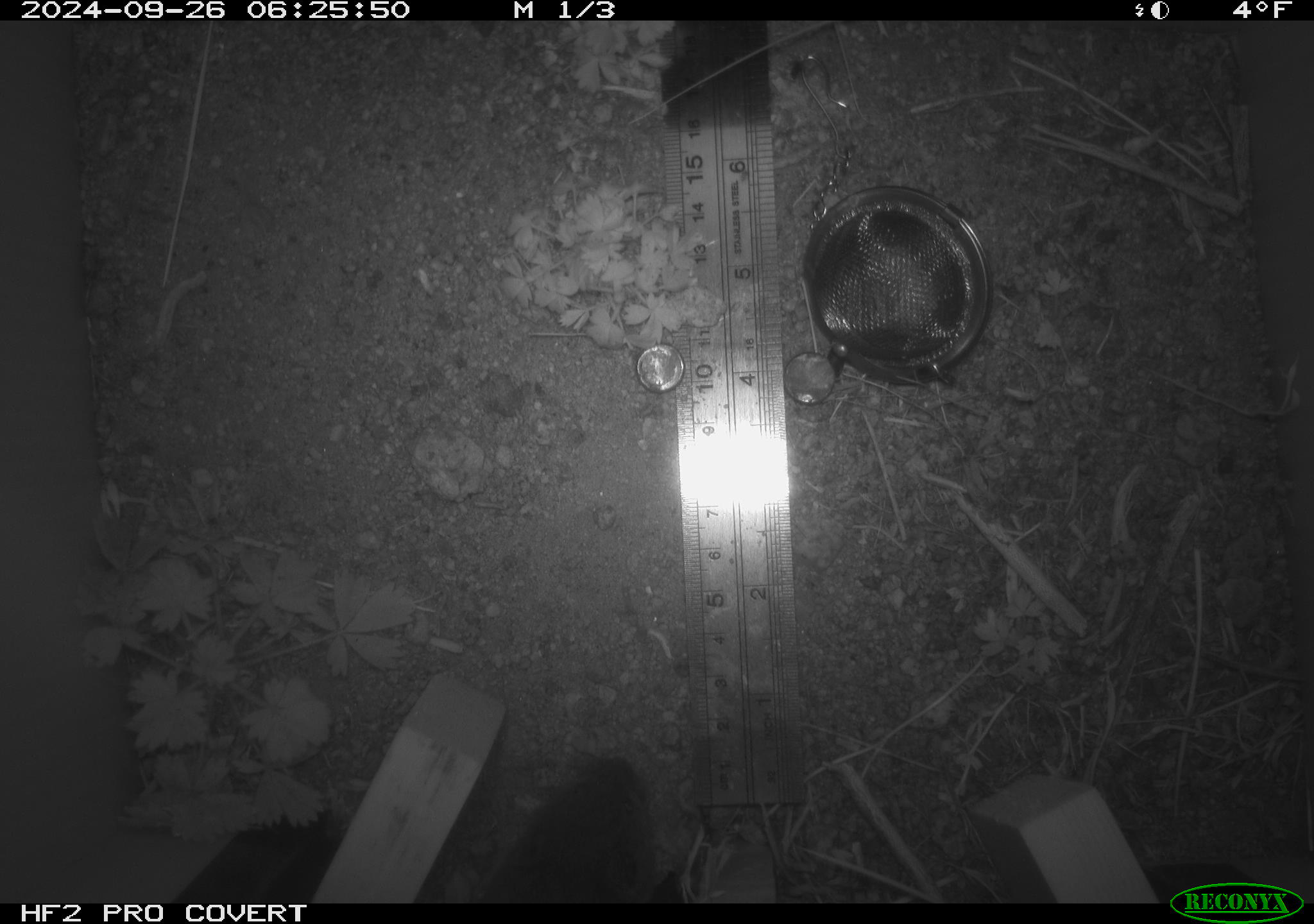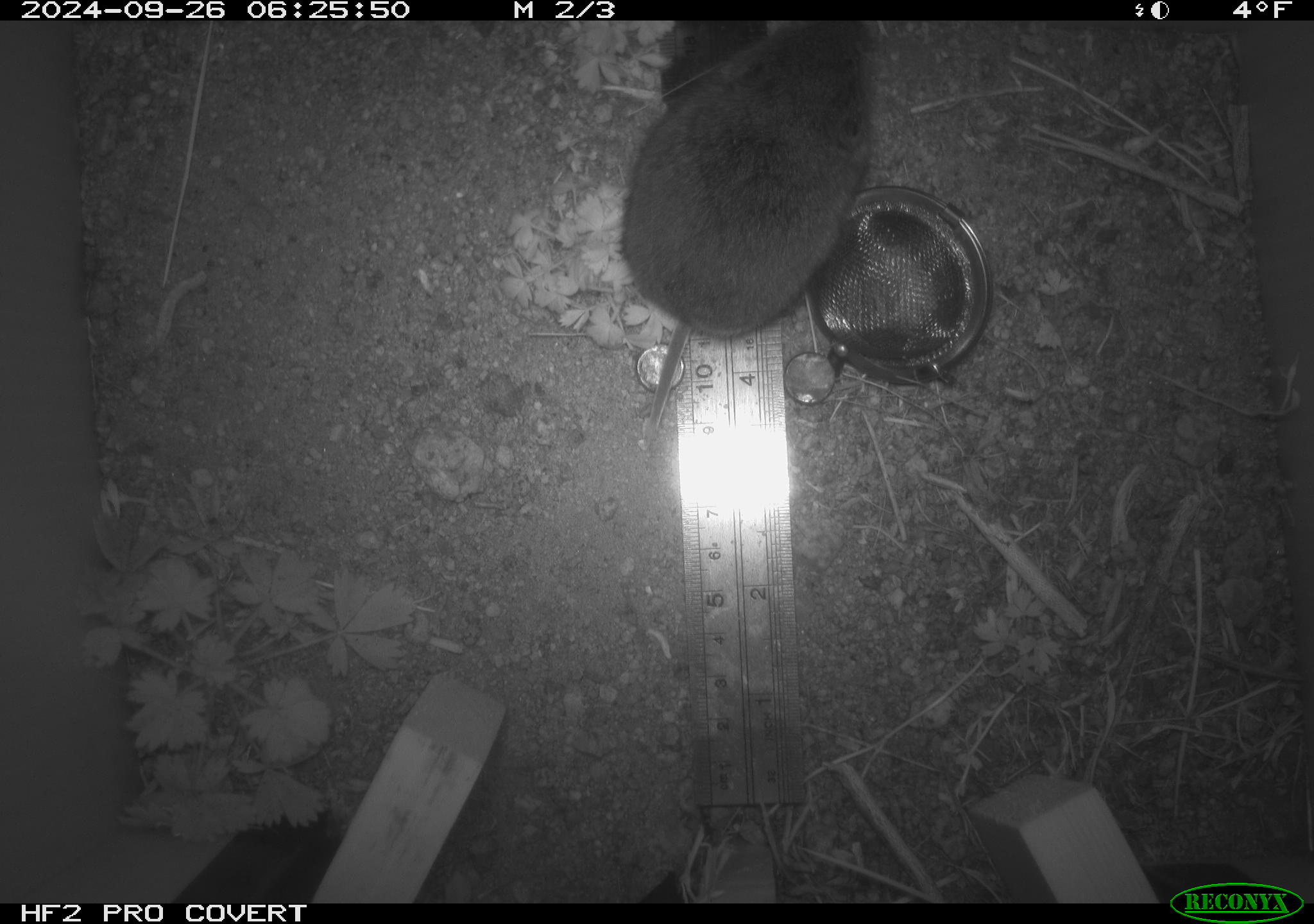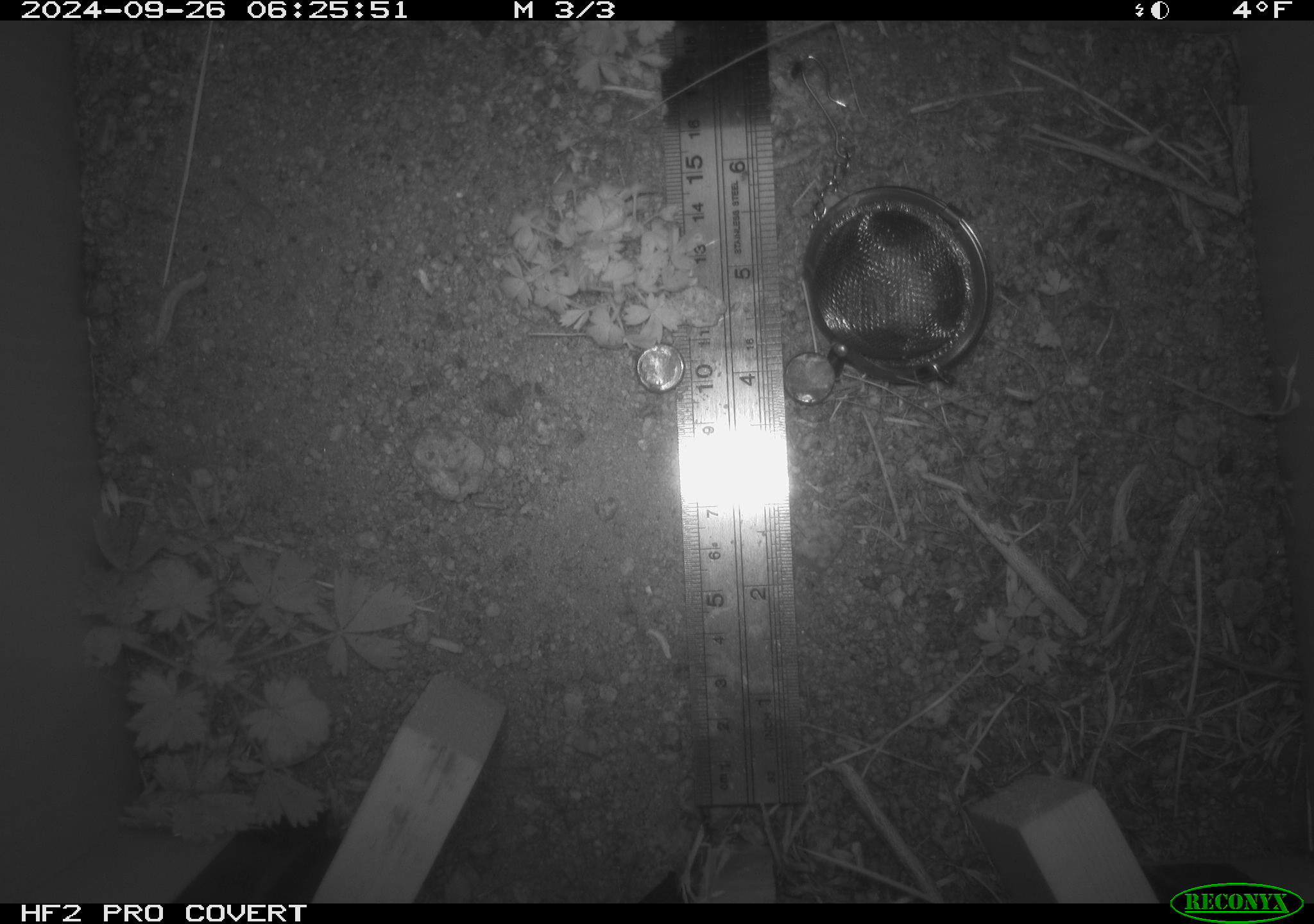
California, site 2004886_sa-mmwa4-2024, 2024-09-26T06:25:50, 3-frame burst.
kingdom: Animalia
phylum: Chordata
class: Mammalia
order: Rodentia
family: Cricetidae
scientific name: Arvicolinae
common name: voles, lemmings, and muskrats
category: arvicolinae subfamily